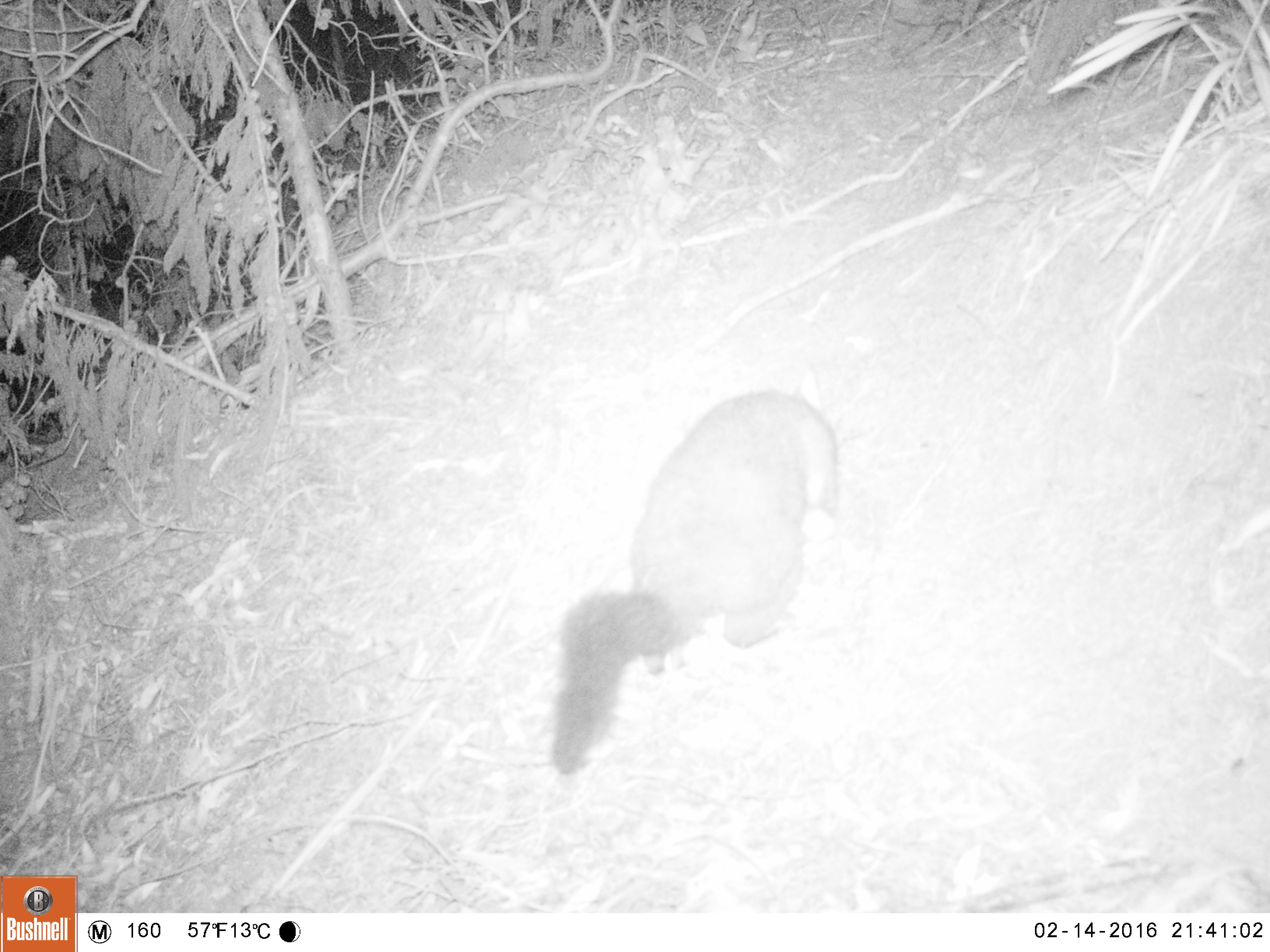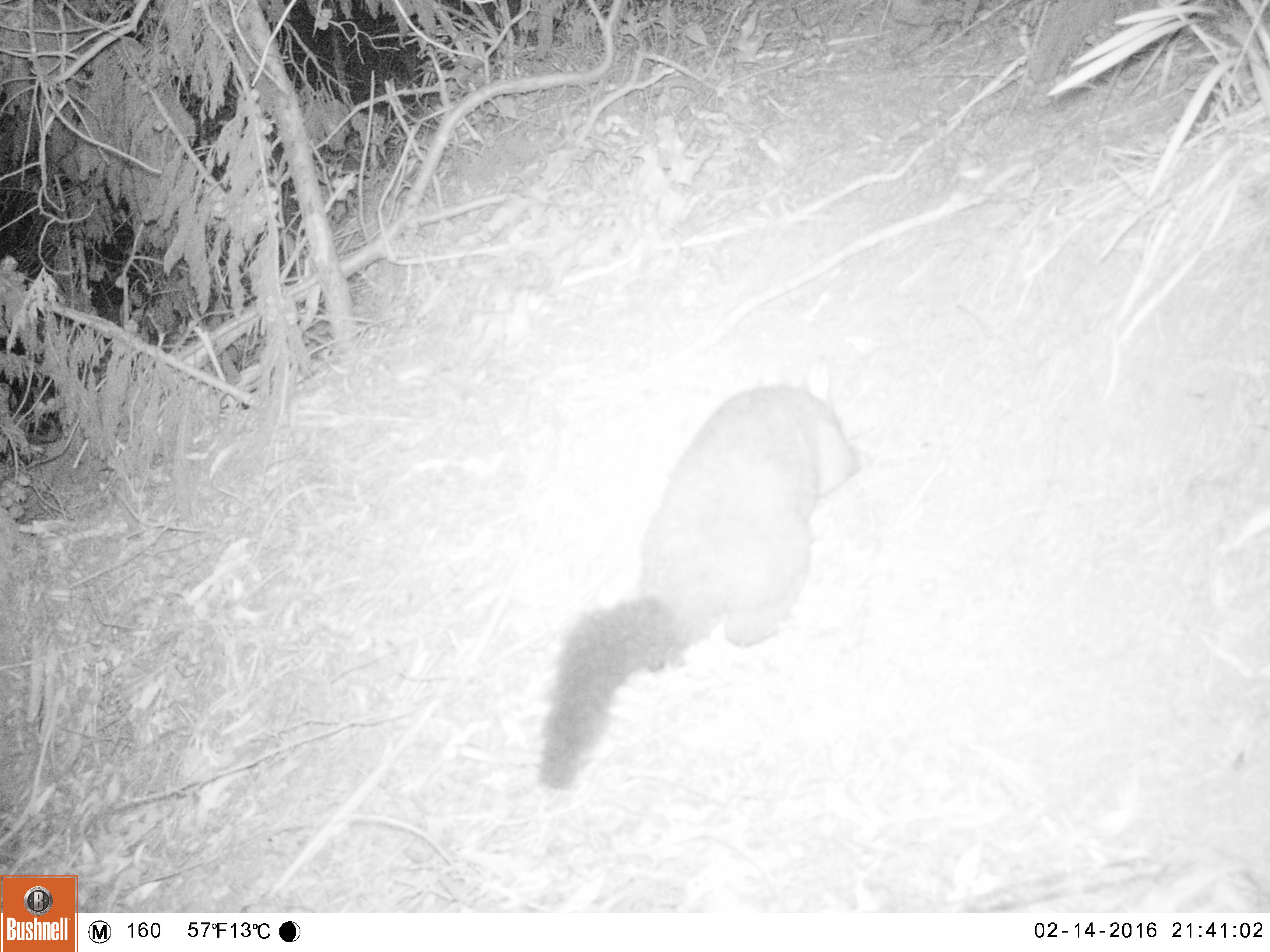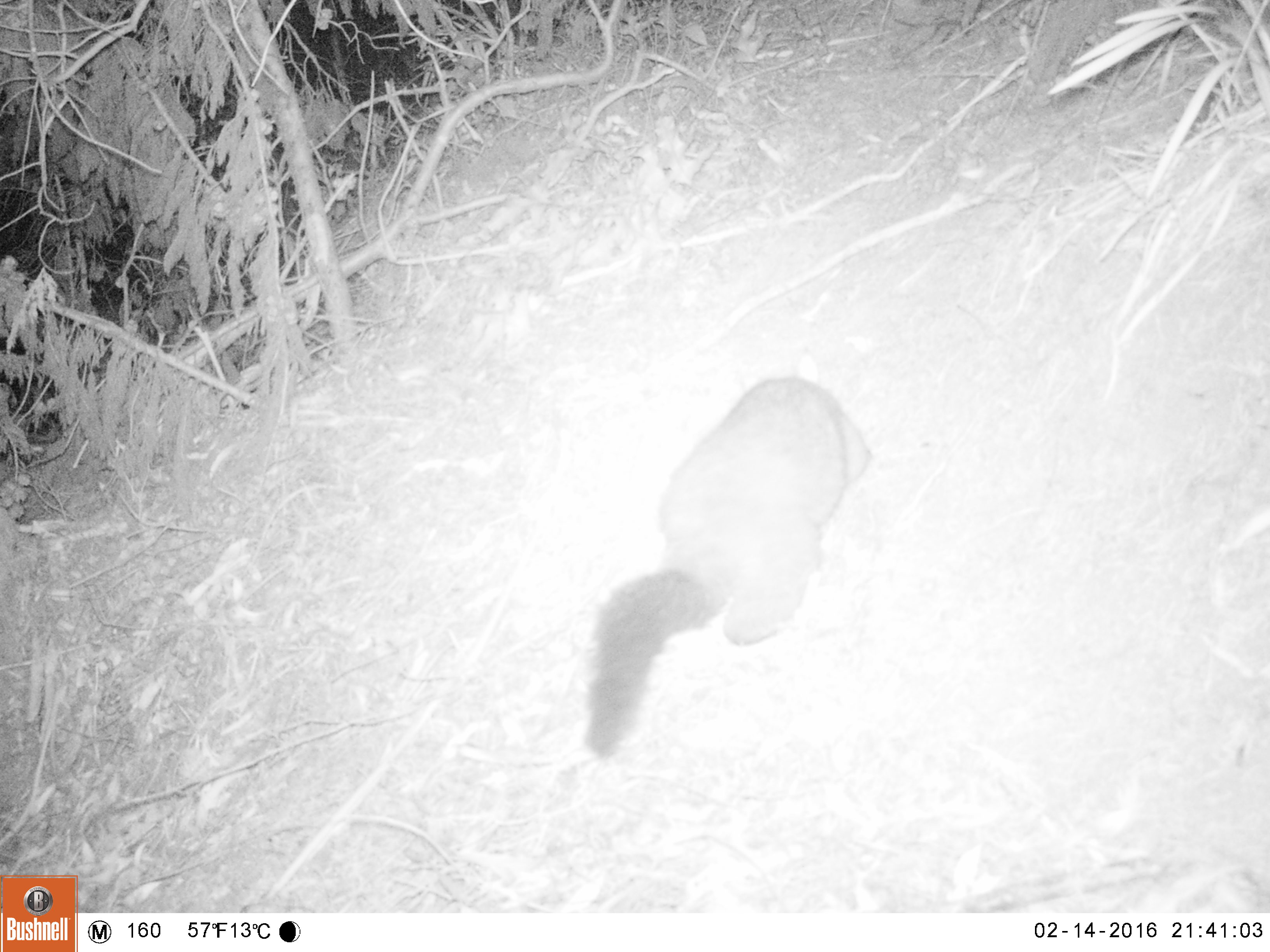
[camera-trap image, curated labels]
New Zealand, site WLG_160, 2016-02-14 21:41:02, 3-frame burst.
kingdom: Animalia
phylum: Chordata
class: Mammalia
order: Diprotodontia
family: Phalangeridae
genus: Trichosurus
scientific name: Trichosurus vulpecula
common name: common brushtail possum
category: possum